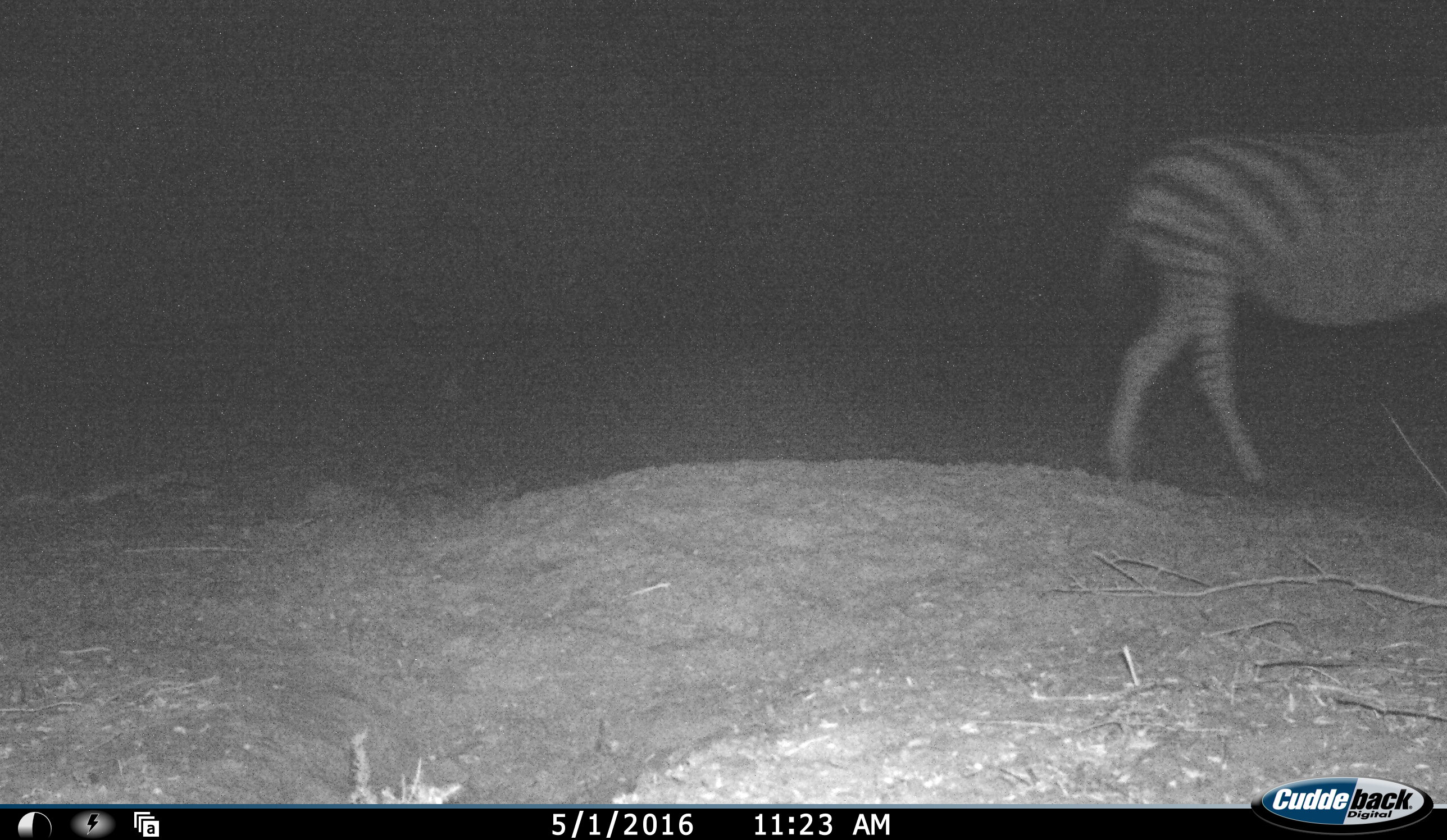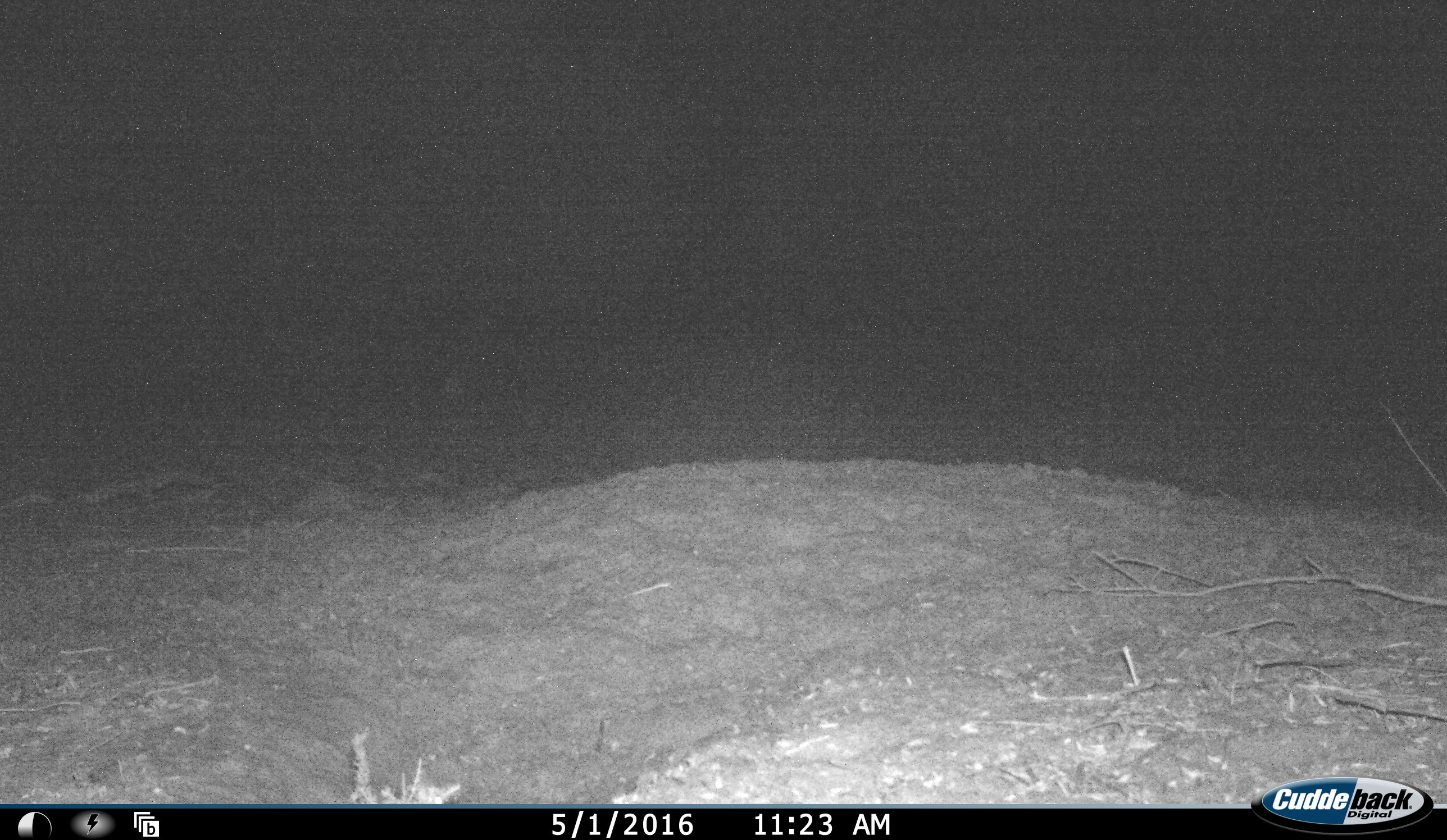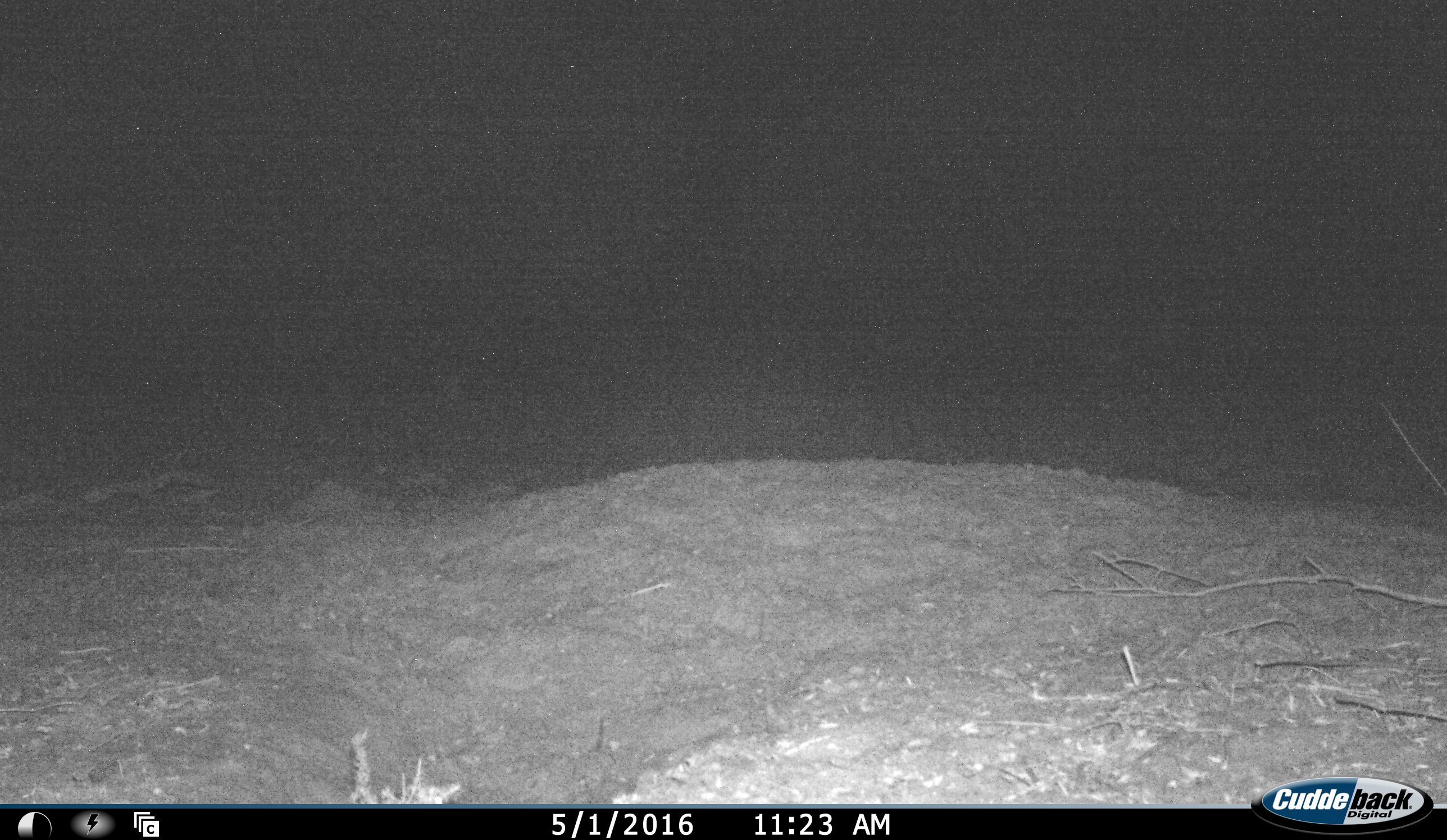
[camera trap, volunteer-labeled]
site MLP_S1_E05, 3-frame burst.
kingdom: Animalia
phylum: Chordata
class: Mammalia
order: Perissodactyla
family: Equidae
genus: Equus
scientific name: Equus quagga burchellii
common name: burchell's zebra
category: zebraburchells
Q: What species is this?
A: Zebraburchells (burchell's zebra) (Equus quagga burchellii).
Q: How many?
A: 1.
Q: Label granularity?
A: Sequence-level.